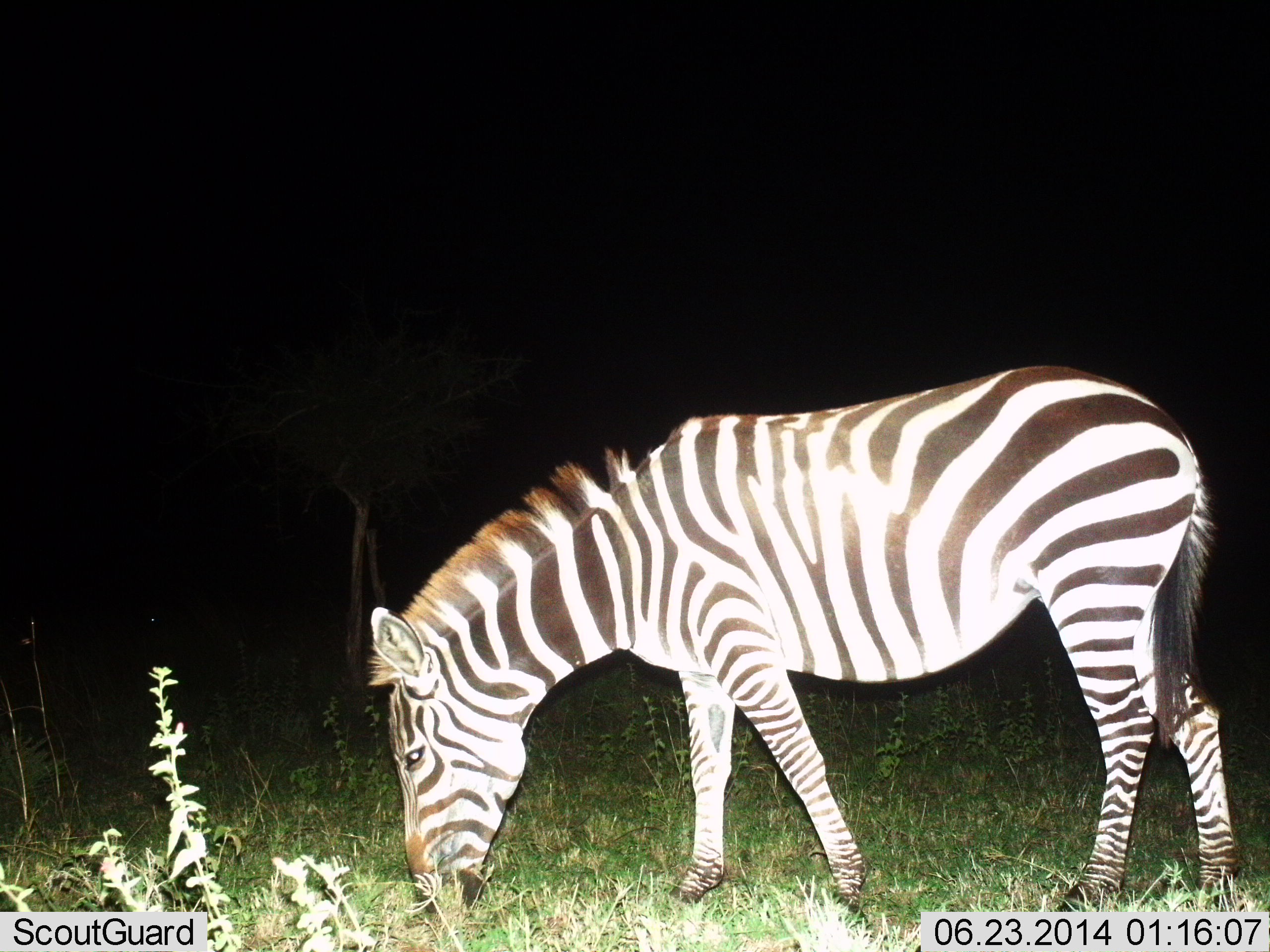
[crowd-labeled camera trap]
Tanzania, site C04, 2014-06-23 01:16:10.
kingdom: Animalia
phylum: Chordata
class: Mammalia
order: Perissodactyla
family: Equidae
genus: Equus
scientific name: Equus quagga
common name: plains zebra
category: zebra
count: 1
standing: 10%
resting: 0%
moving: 0%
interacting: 0%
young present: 0%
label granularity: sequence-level